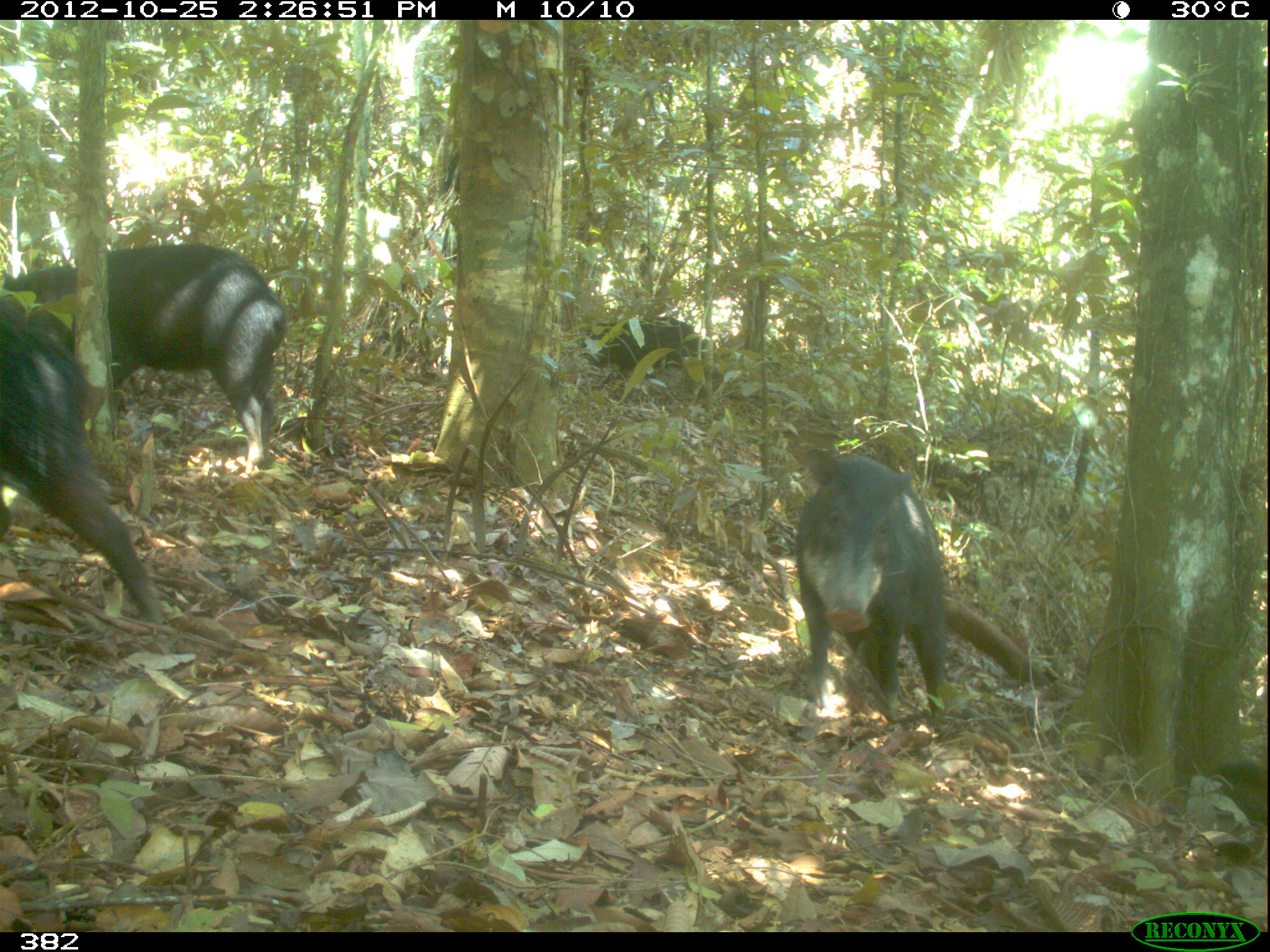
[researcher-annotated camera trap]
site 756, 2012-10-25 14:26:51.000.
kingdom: Animalia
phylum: Chordata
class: Mammalia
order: Artiodactyla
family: Tayassuidae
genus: Tayassu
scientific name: Tayassu pecari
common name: white-lipped peccary